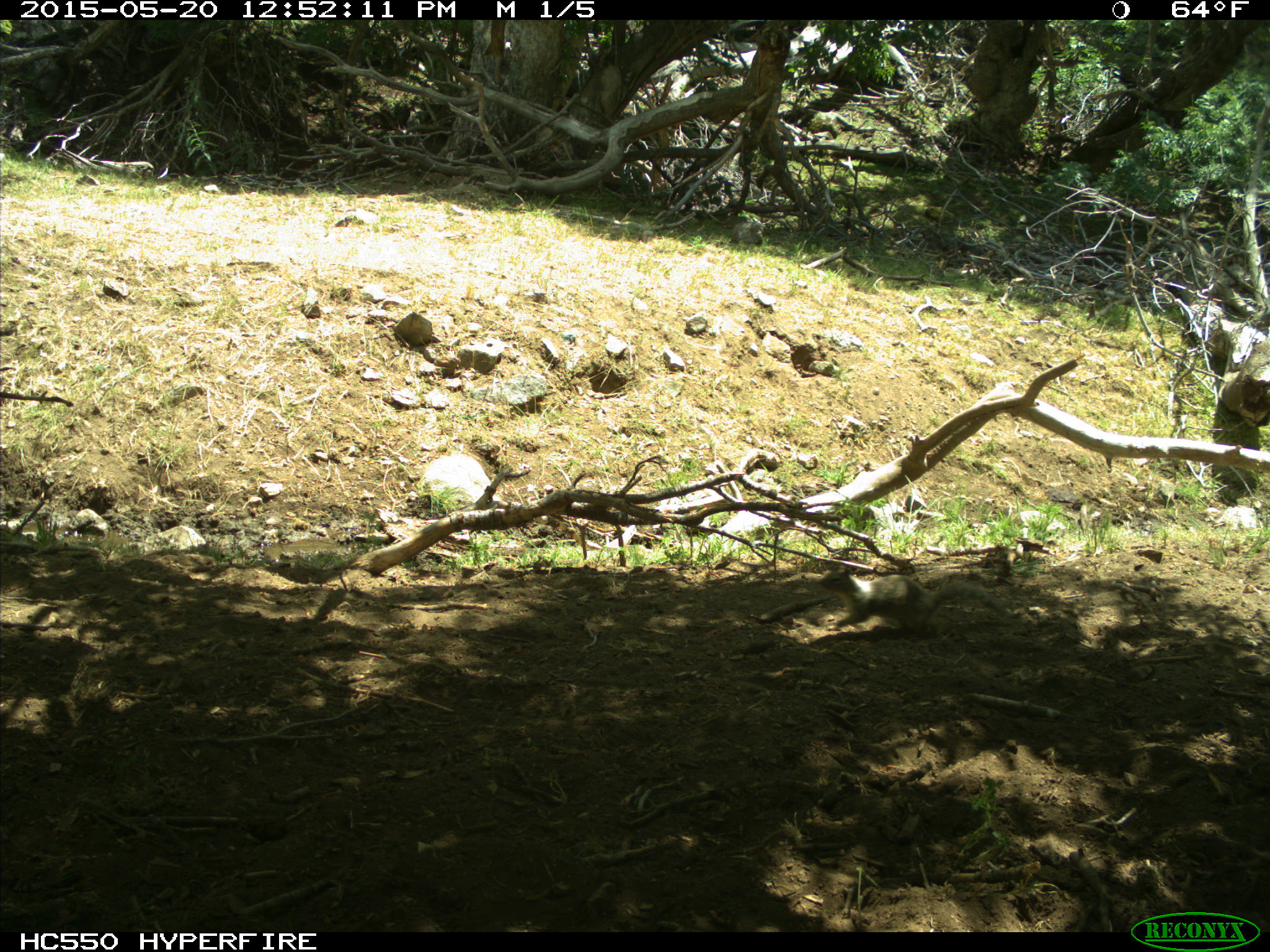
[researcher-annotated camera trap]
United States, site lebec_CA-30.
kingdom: Animalia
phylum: Chordata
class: Mammalia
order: Rodentia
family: Sciuridae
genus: Otospermophilus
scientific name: Otospermophilus beecheyi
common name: california ground squirrel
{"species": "Otospermophilus beecheyi (california ground squirrel)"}